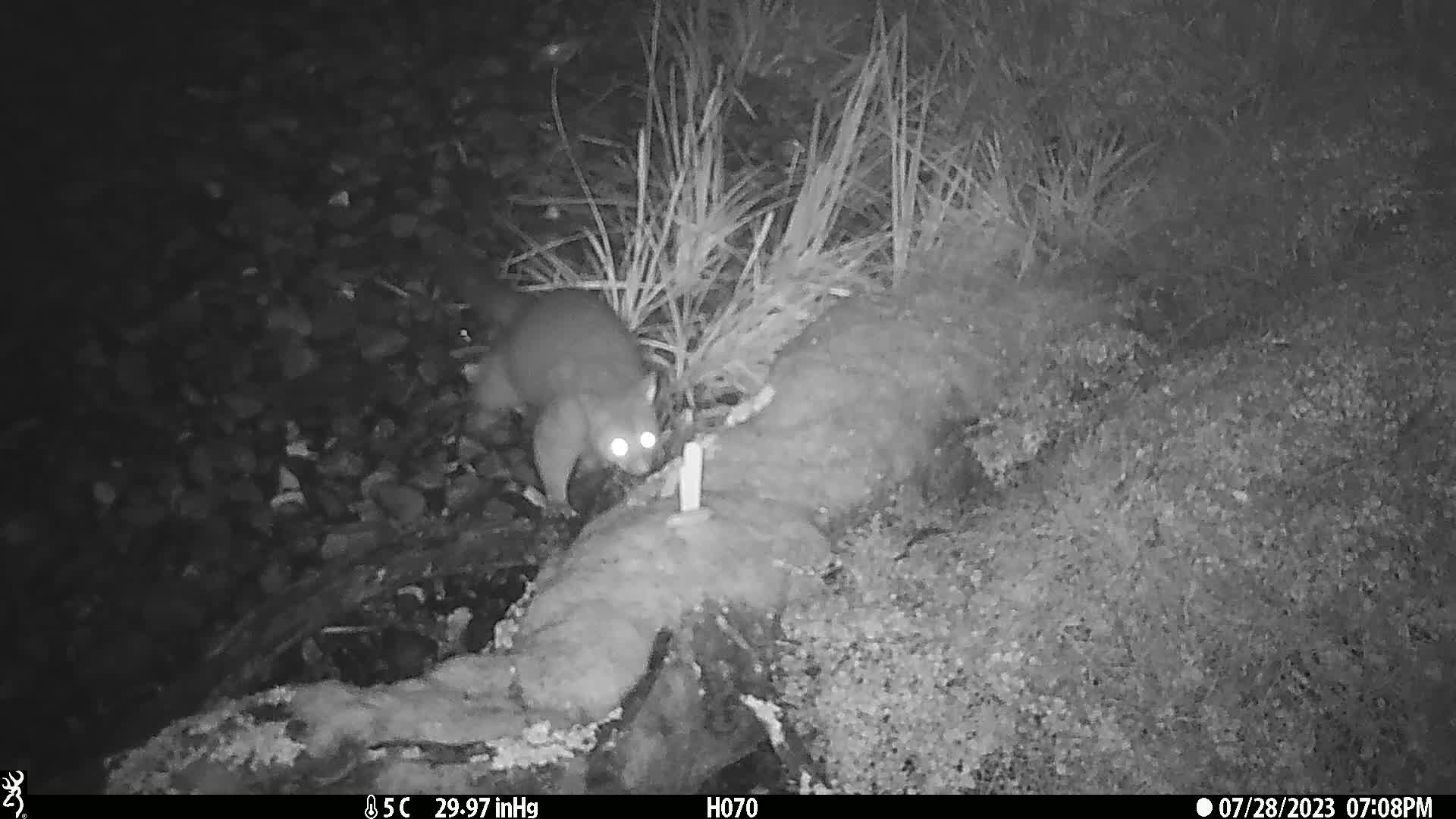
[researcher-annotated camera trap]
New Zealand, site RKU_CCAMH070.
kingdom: Animalia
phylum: Chordata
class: Mammalia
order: Diprotodontia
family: Phalangeridae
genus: Trichosurus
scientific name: Trichosurus vulpecula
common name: common brushtail possum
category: possum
Possum (common brushtail possum) (Trichosurus vulpecula).